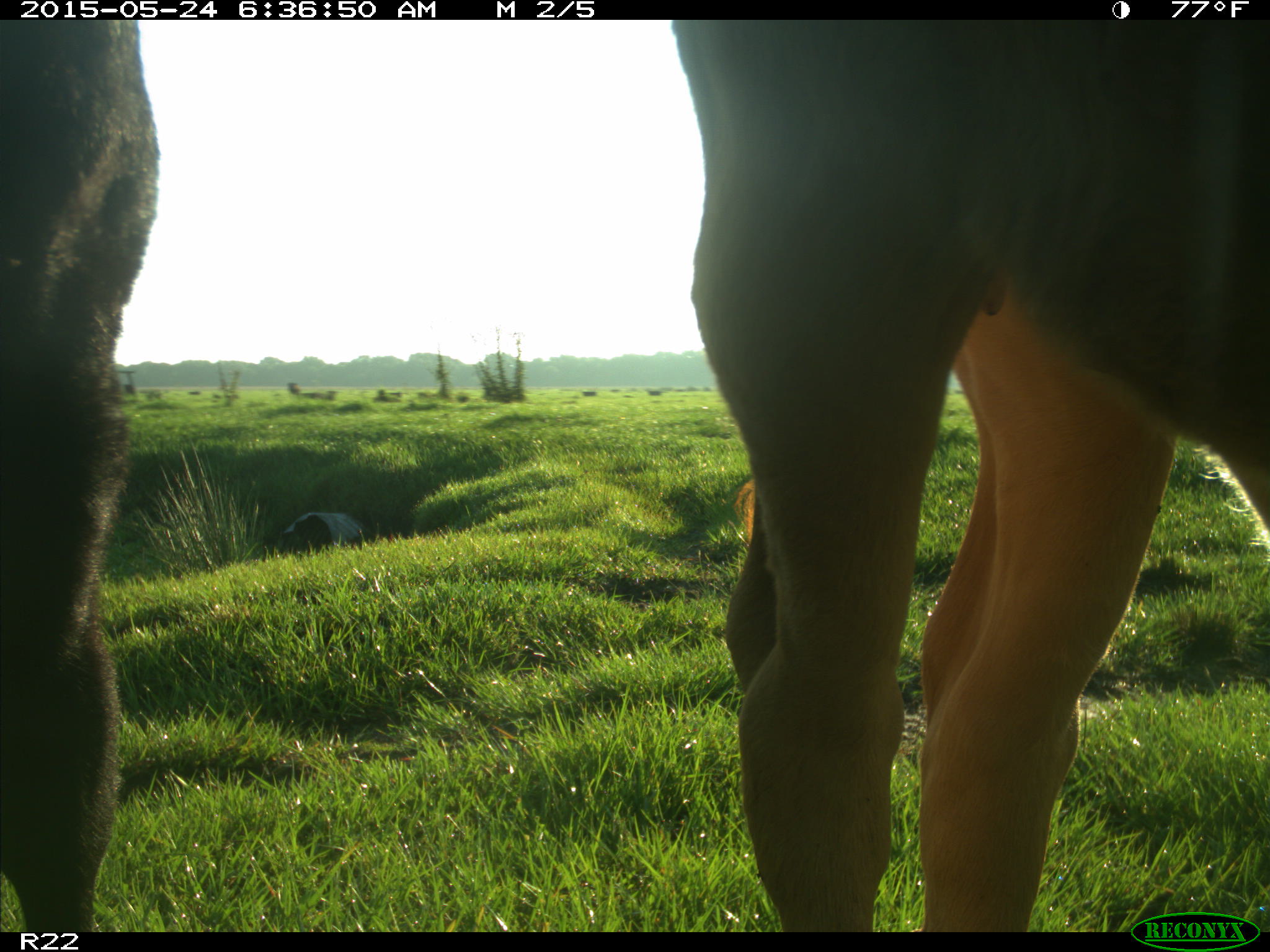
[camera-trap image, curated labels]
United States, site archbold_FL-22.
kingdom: Animalia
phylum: Chordata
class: Mammalia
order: Artiodactyla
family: Bovidae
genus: Bos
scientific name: Bos taurus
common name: domestic cow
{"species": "Bos taurus (domestic cow)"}